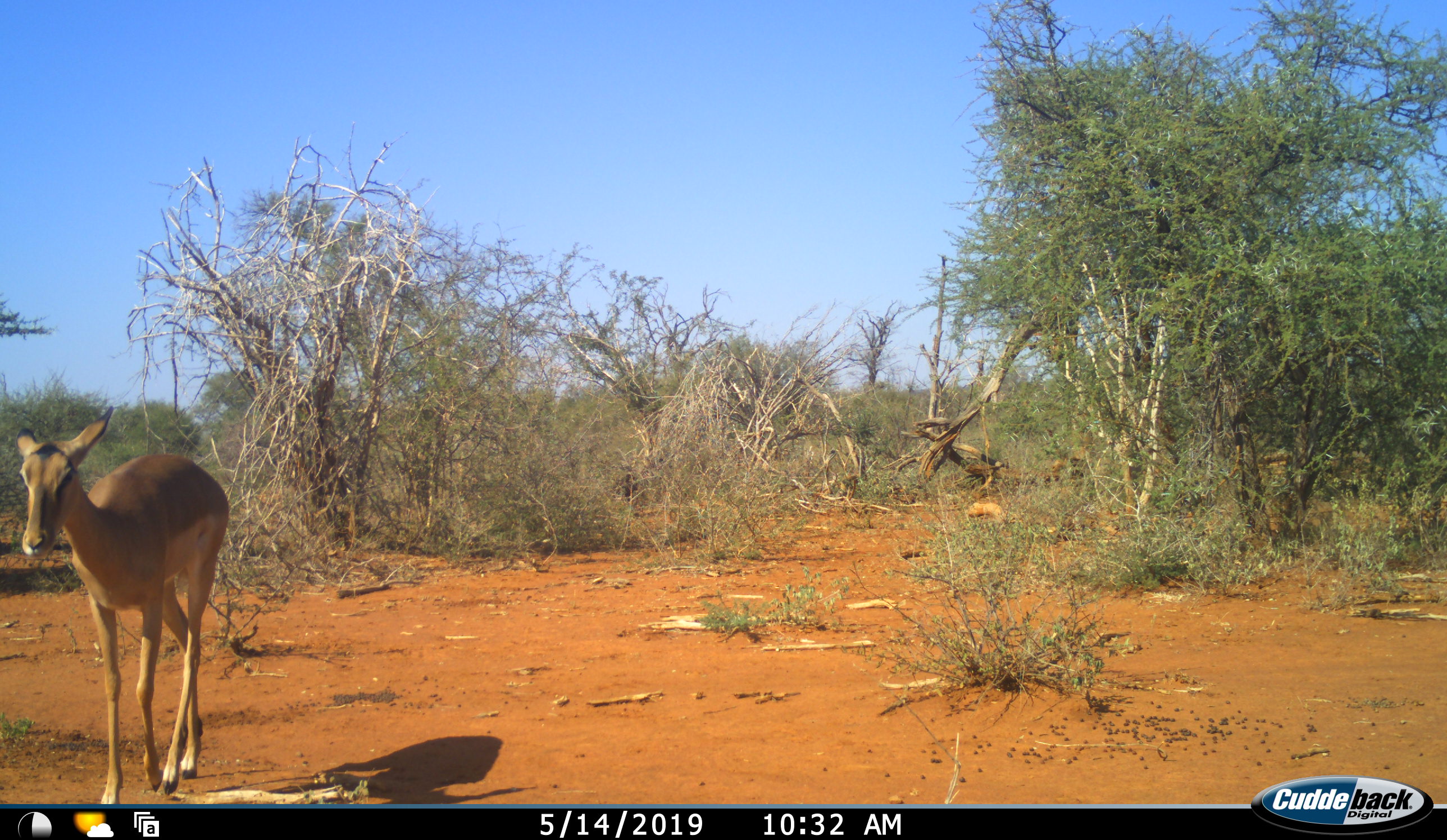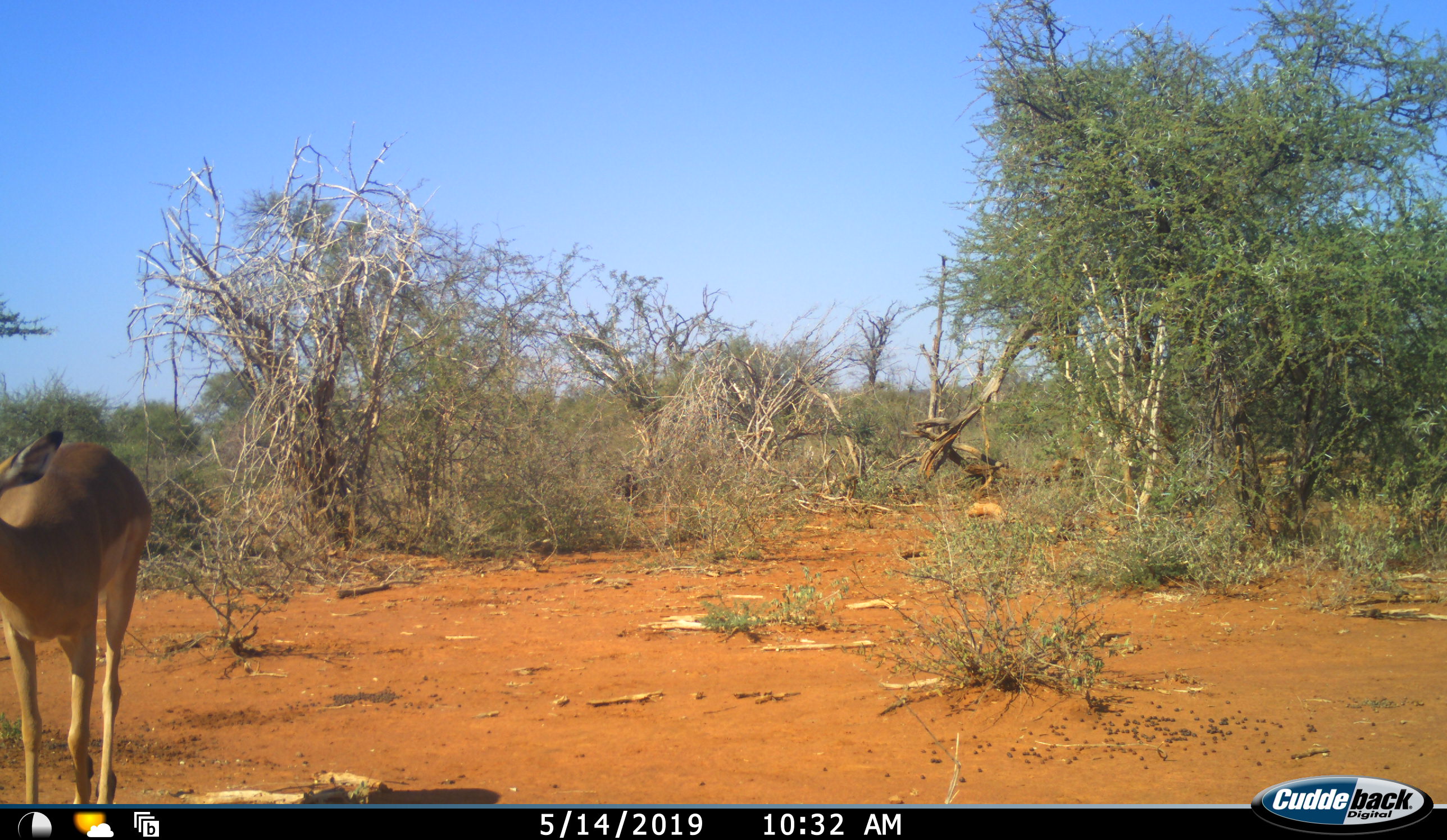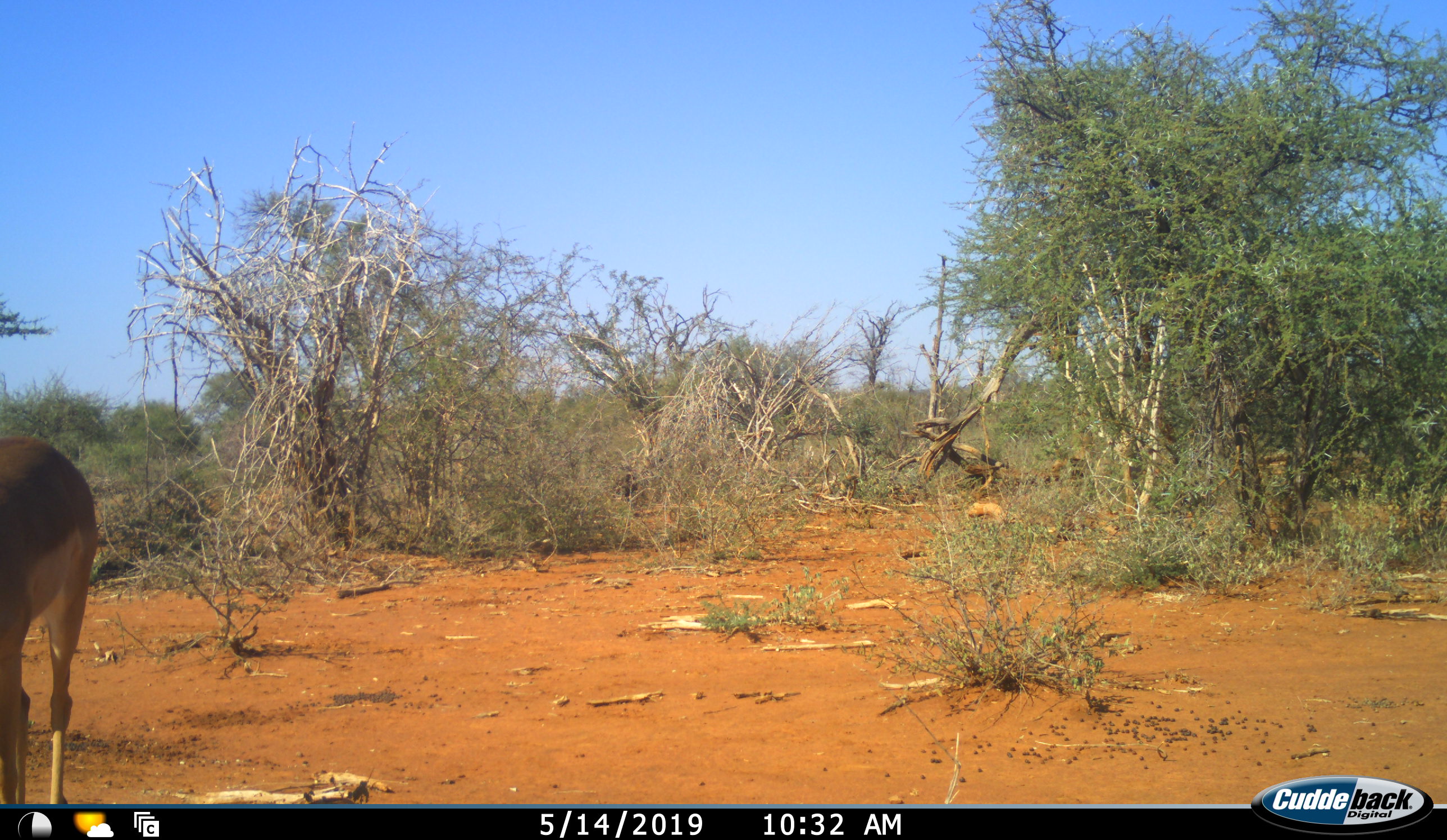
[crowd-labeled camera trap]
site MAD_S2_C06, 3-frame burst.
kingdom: Animalia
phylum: Chordata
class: Mammalia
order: Artiodactyla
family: Bovidae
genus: Aepyceros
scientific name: Aepyceros melampus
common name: impala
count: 1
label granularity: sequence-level